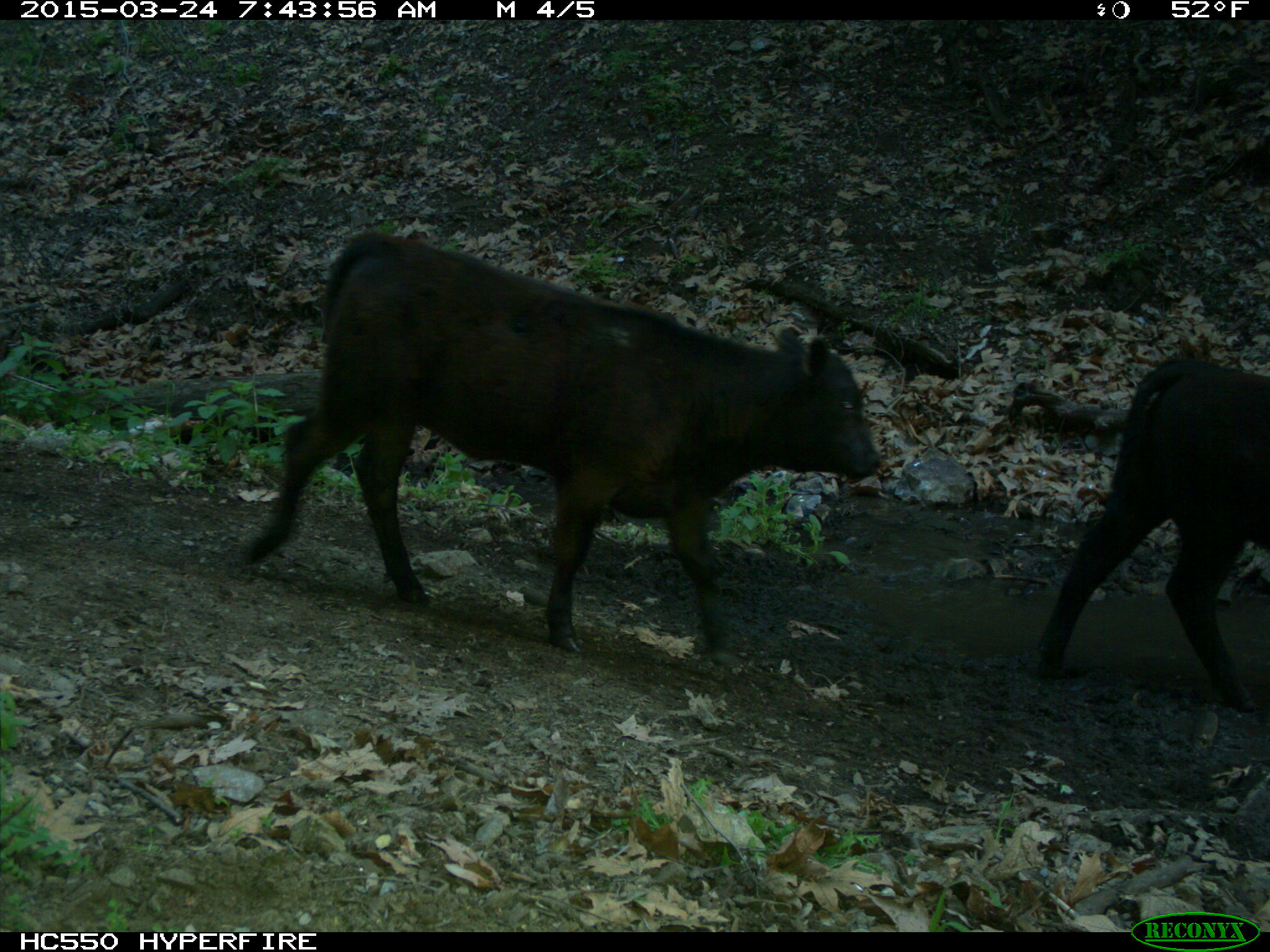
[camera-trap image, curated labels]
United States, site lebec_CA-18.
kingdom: Animalia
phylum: Chordata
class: Mammalia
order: Artiodactyla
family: Bovidae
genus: Bos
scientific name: Bos taurus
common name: domestic cow